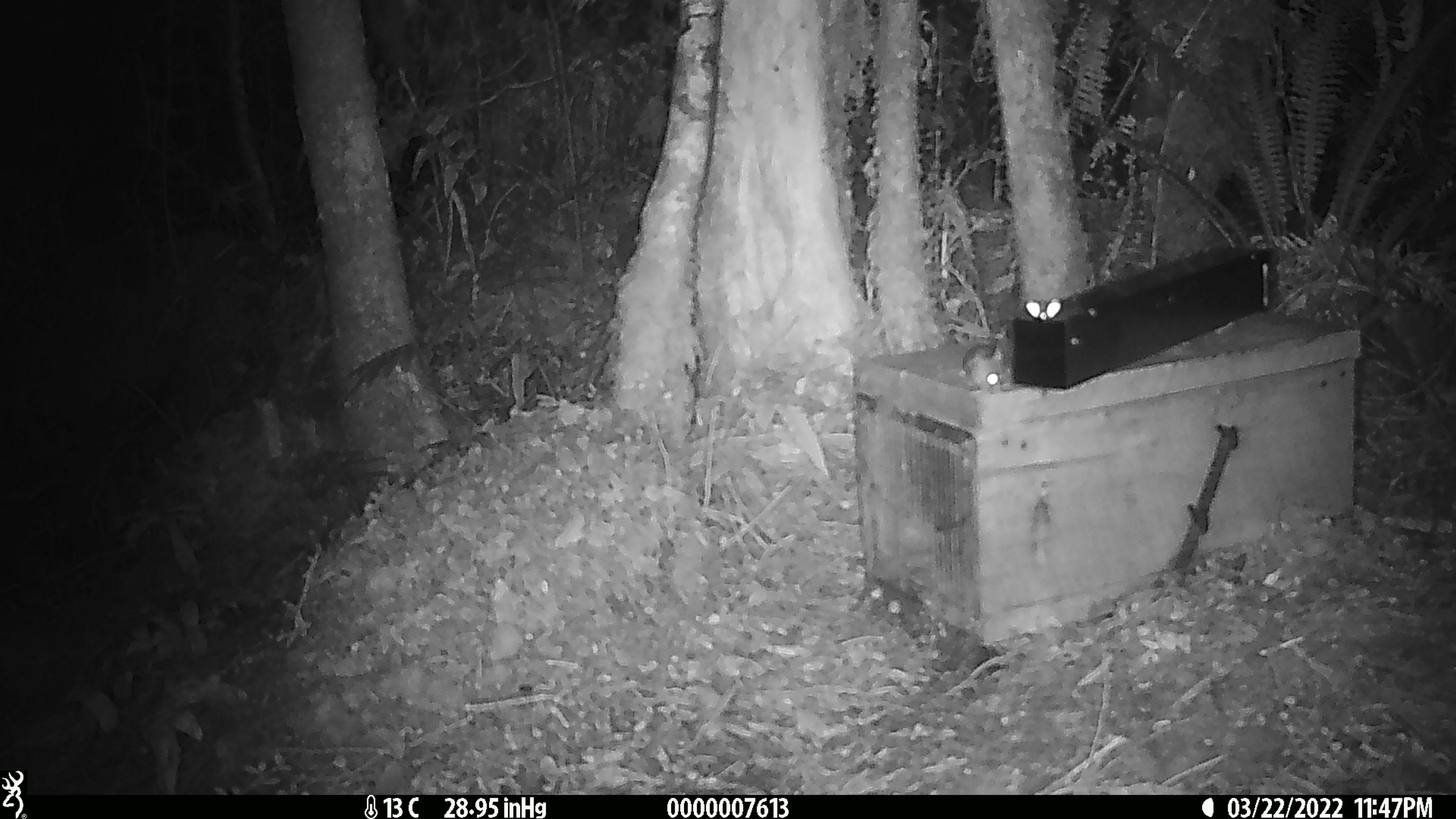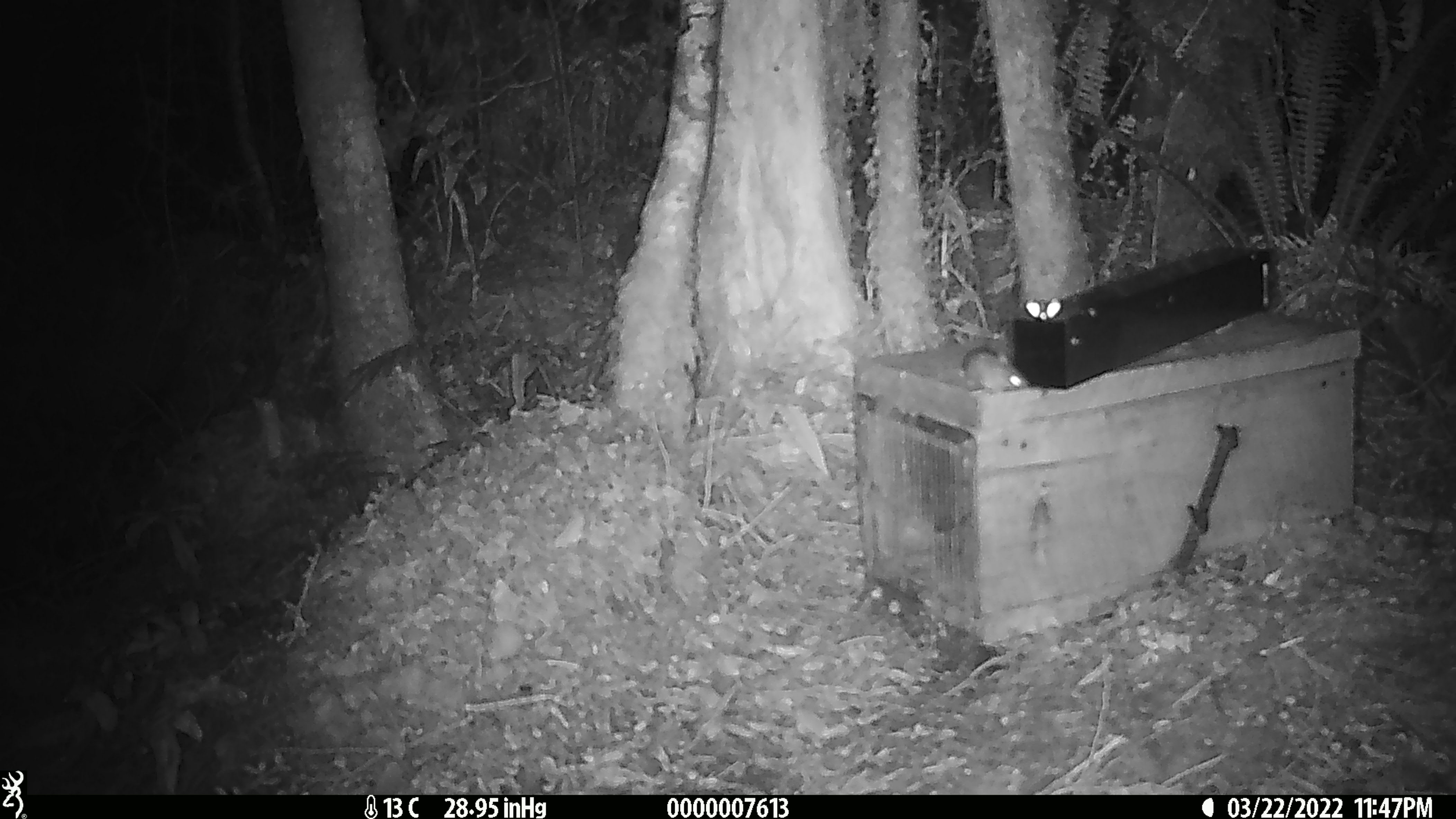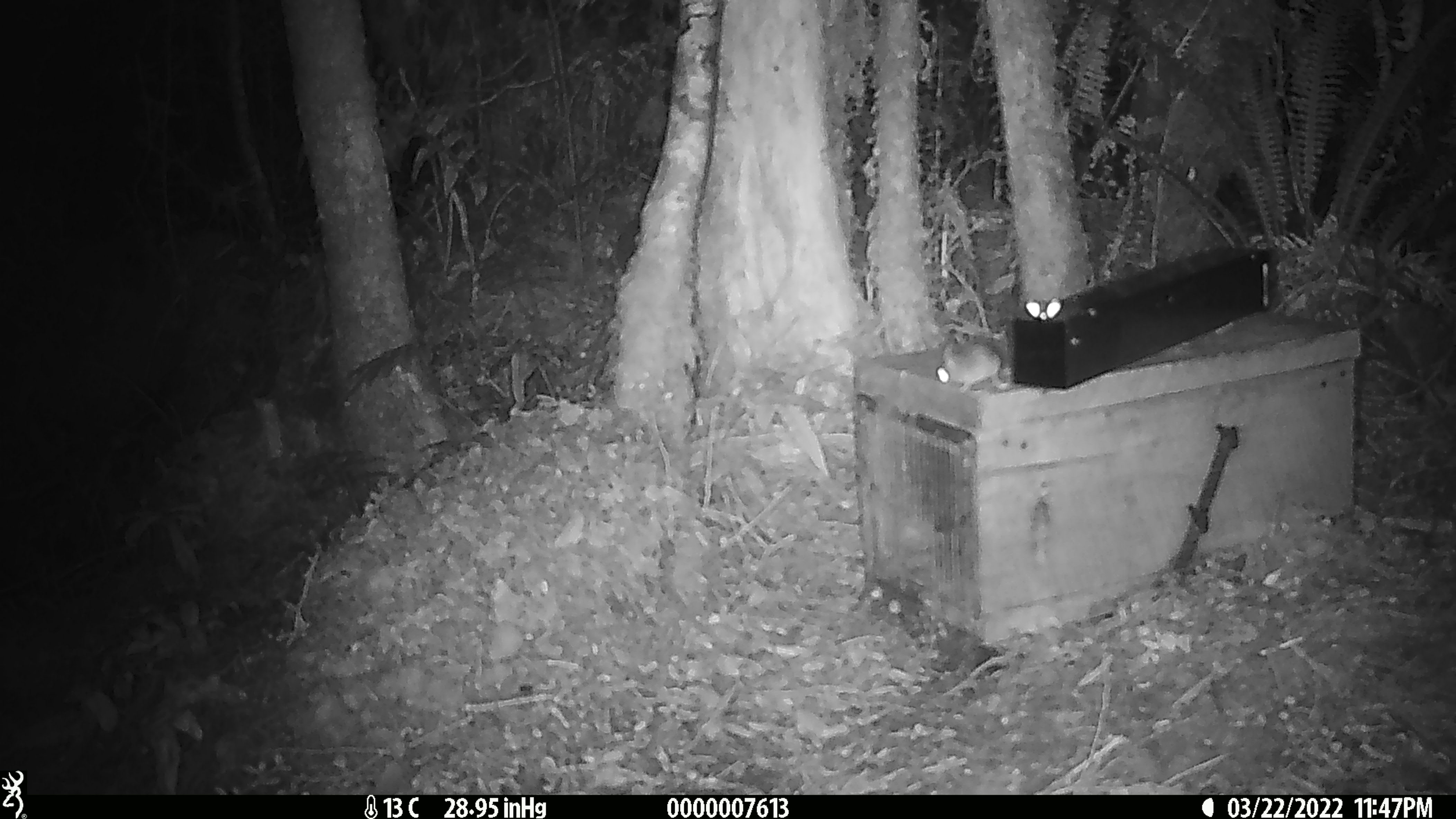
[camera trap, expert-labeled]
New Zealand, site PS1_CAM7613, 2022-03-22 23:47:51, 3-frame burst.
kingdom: Animalia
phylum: Chordata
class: Mammalia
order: Rodentia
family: Muridae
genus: Mus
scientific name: Mus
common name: mouse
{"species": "mouse (Mus)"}